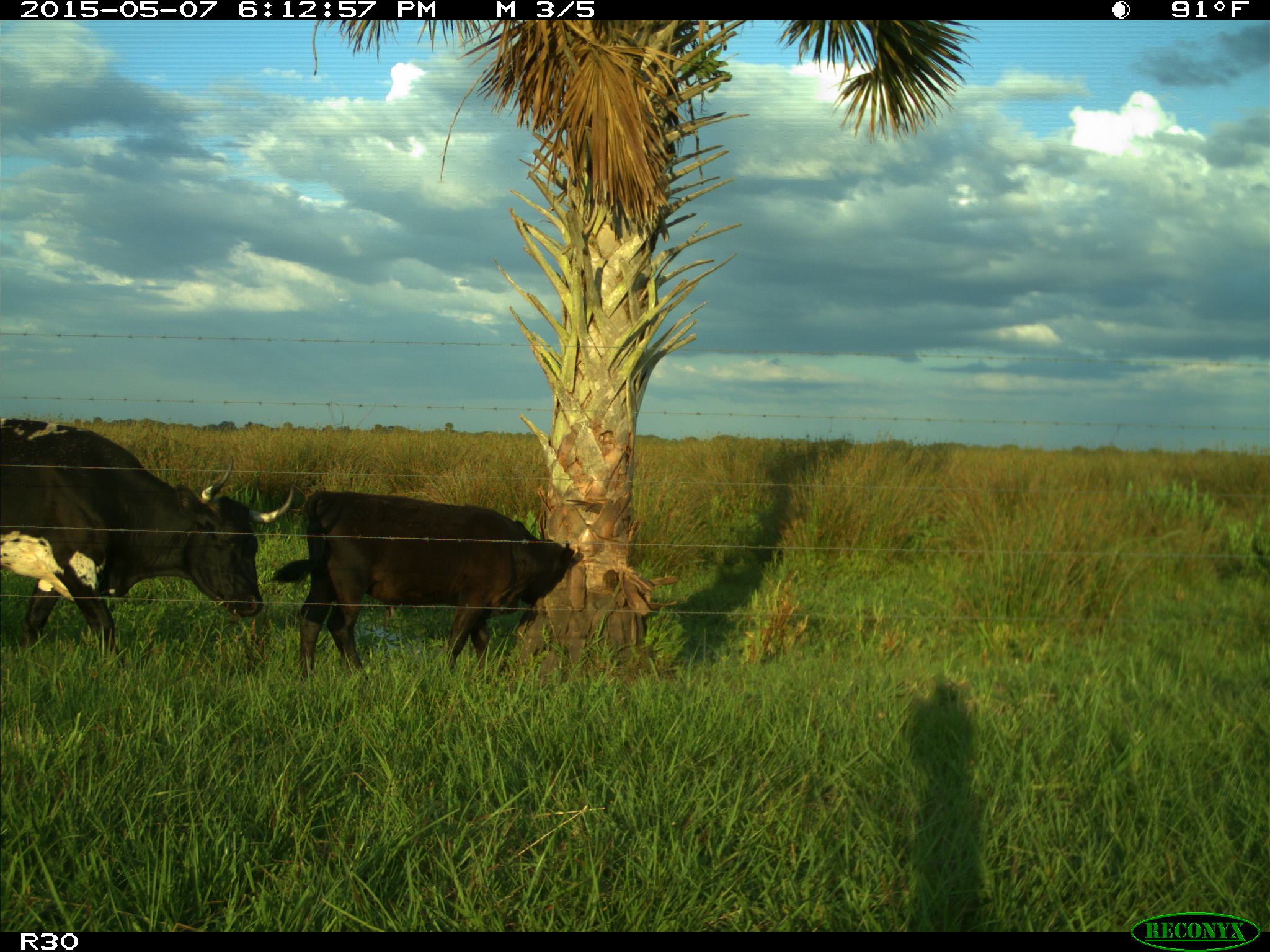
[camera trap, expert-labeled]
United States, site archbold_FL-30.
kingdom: Animalia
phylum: Chordata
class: Mammalia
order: Artiodactyla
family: Bovidae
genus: Bos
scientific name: Bos taurus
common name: domestic cow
Bos taurus (domestic cow).